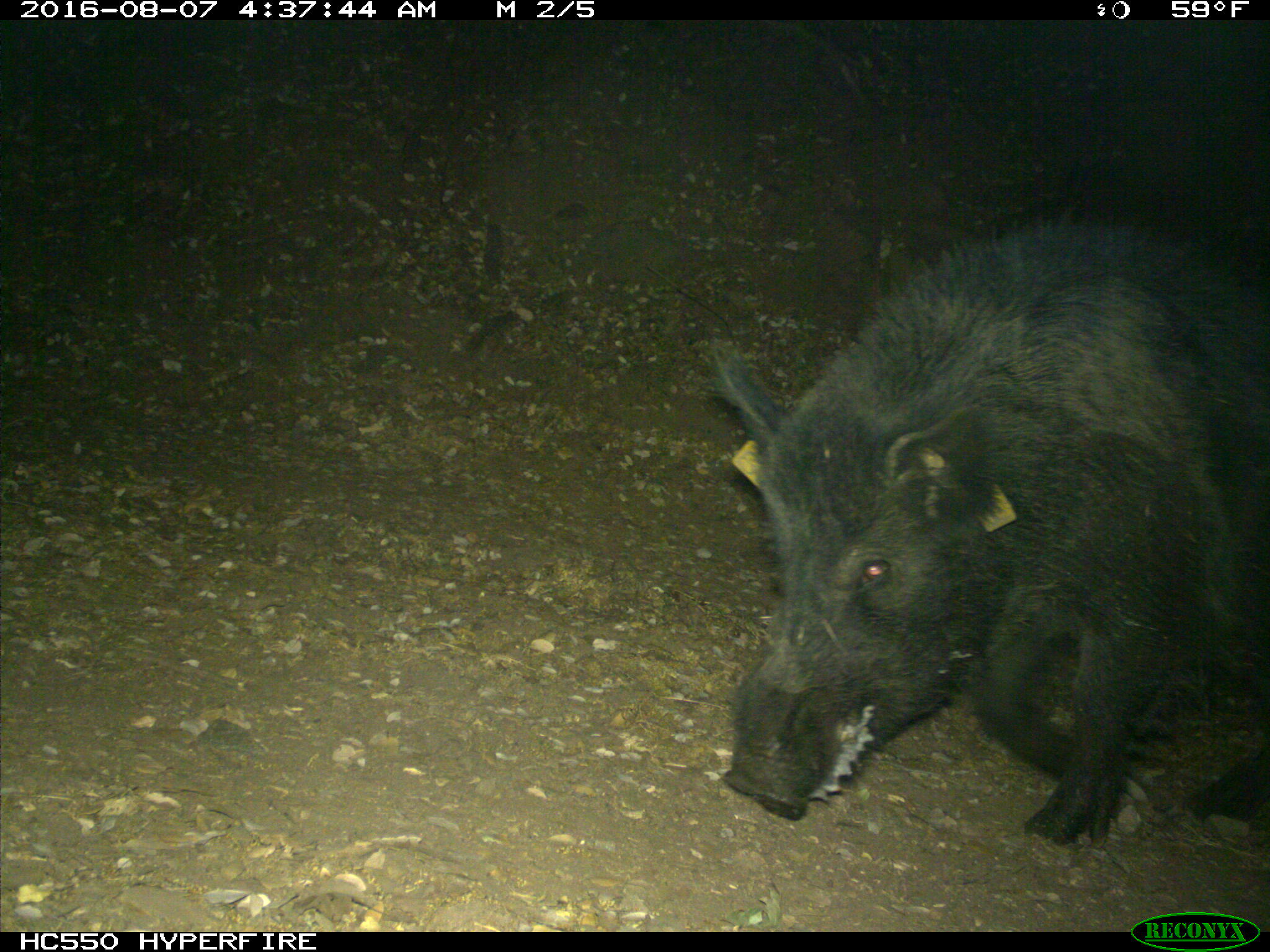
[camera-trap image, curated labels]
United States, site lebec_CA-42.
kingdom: Animalia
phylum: Chordata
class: Mammalia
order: Artiodactyla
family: Suidae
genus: Sus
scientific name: Sus scrofa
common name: wild boar